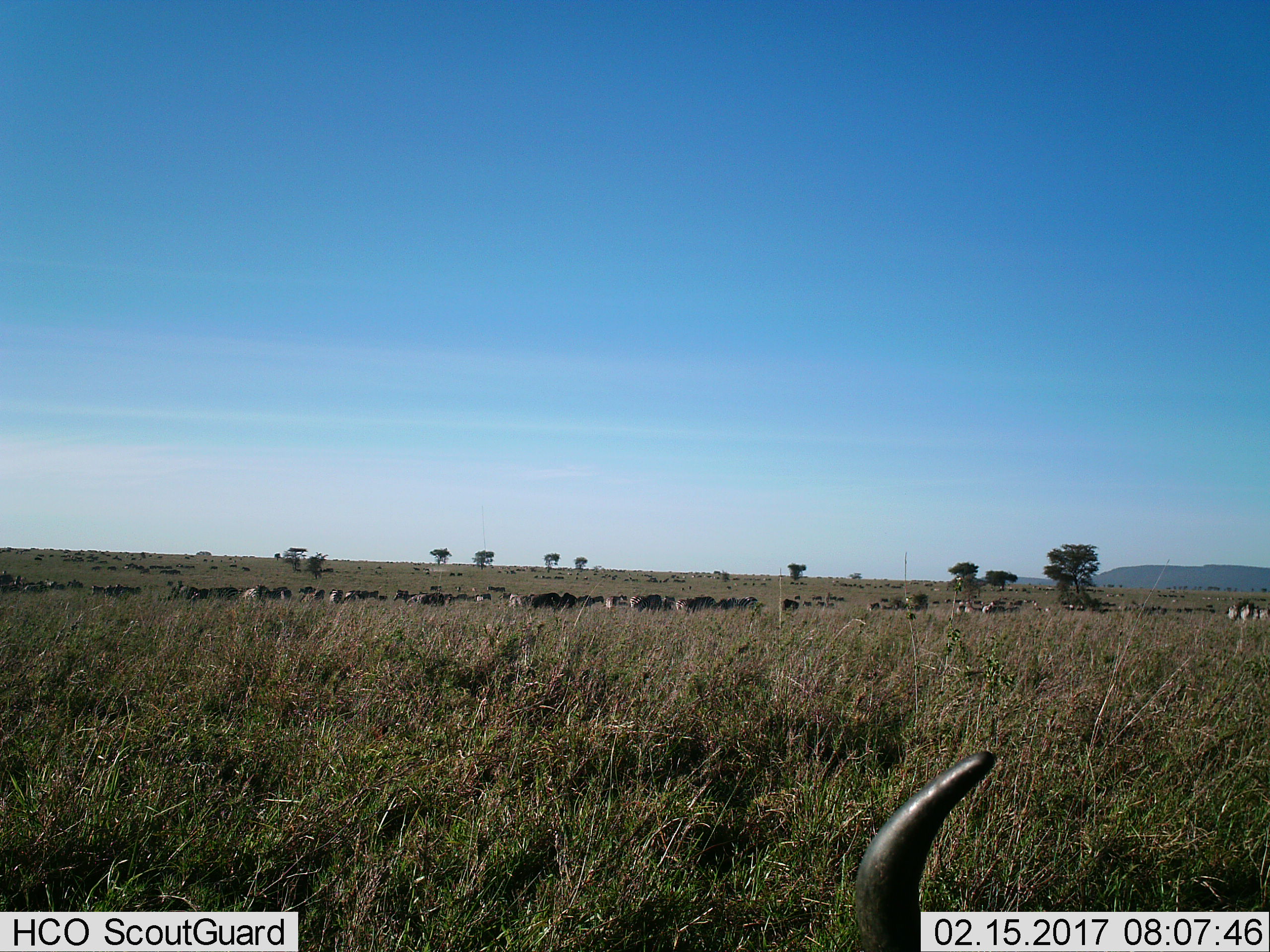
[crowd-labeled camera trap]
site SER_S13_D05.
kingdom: Animalia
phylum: Chordata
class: Mammalia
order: Artiodactyla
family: Bovidae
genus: Connochaetes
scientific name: Connochaetes taurinus taurinus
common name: blue wildebeest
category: wildebeestblue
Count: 51+.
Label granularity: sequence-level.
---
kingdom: Animalia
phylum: Chordata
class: Mammalia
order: Perissodactyla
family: Equidae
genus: Equus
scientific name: Equus quagga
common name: plains zebra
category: zebraplains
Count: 11-50.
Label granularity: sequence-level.